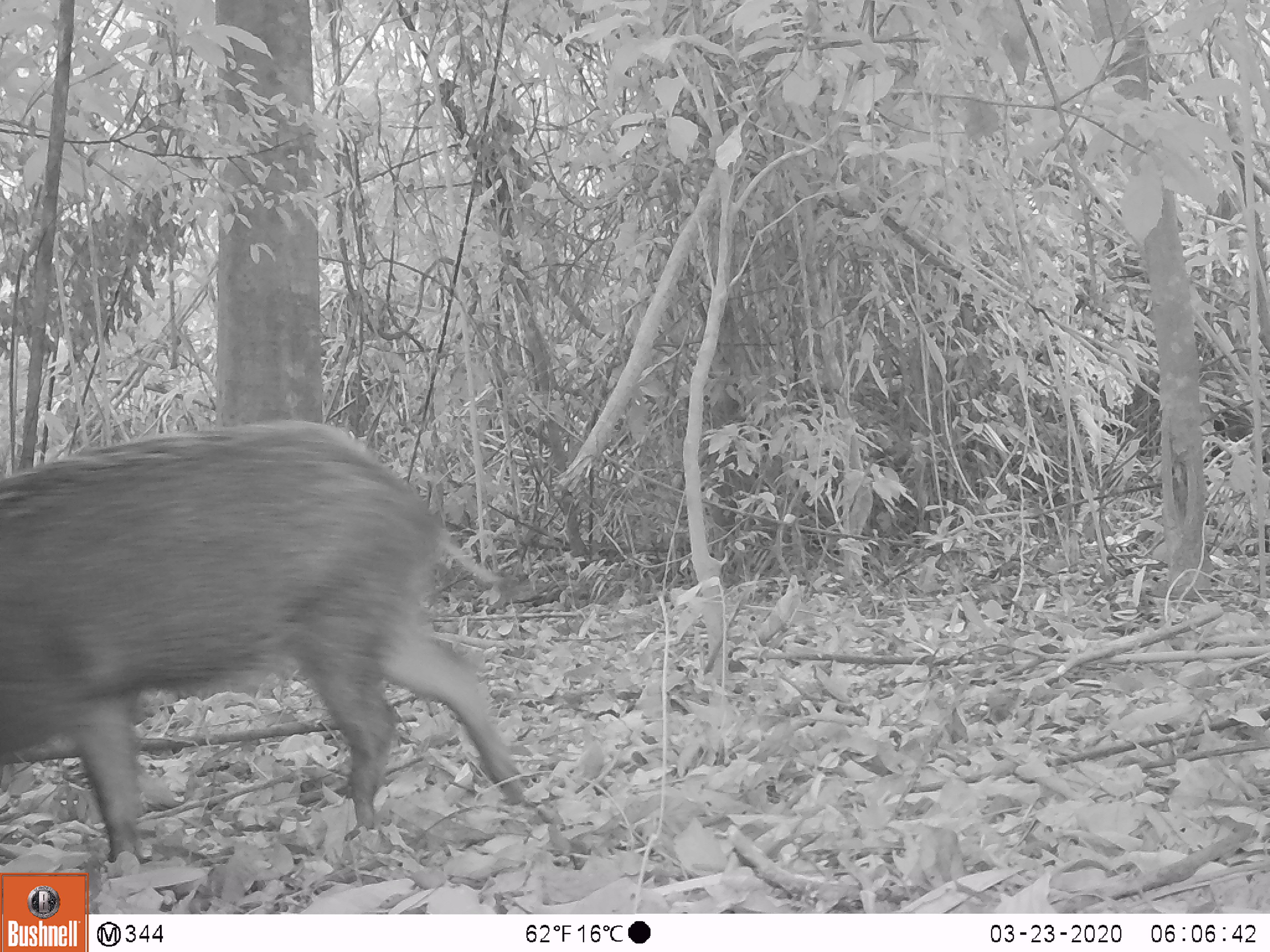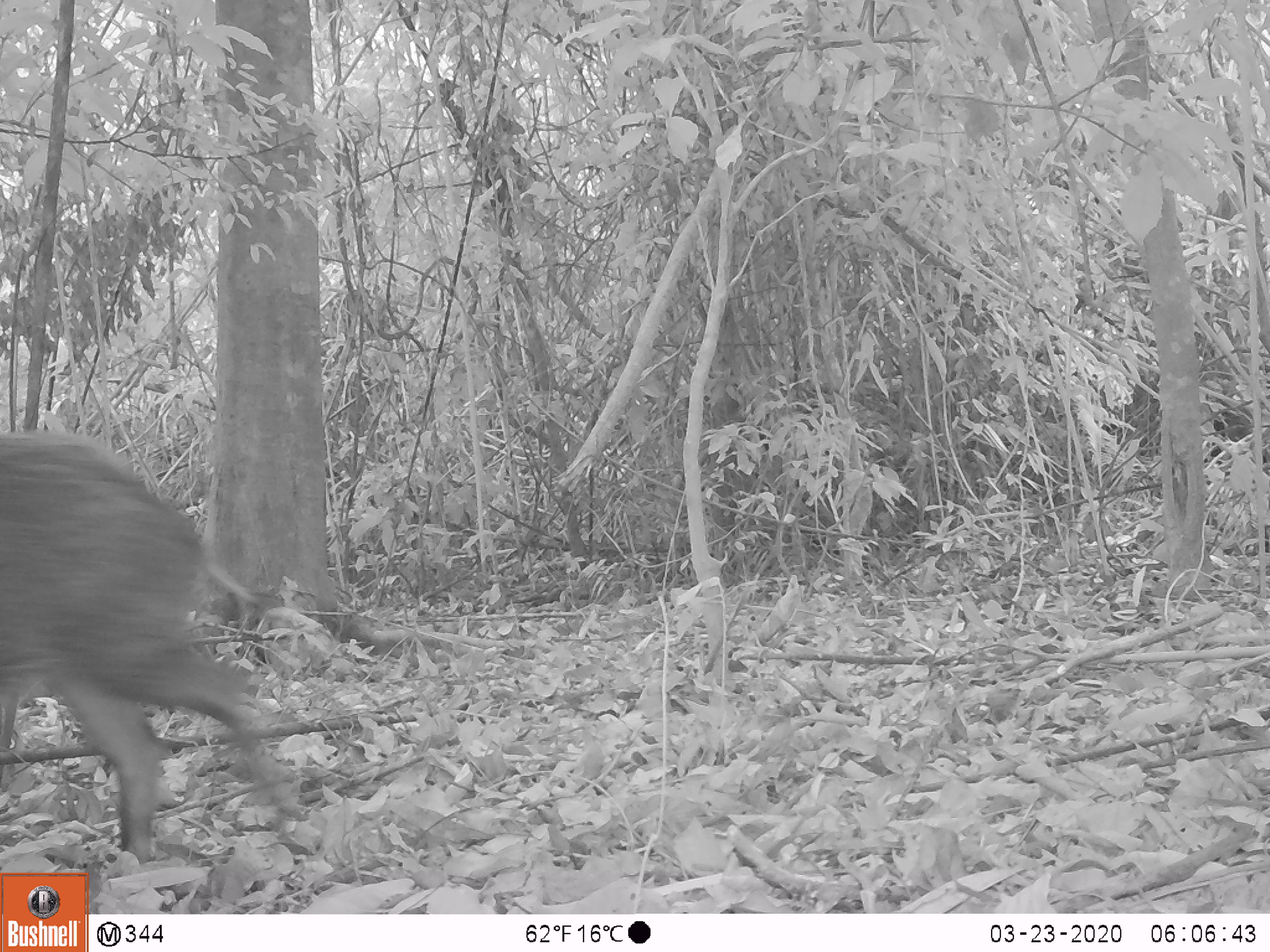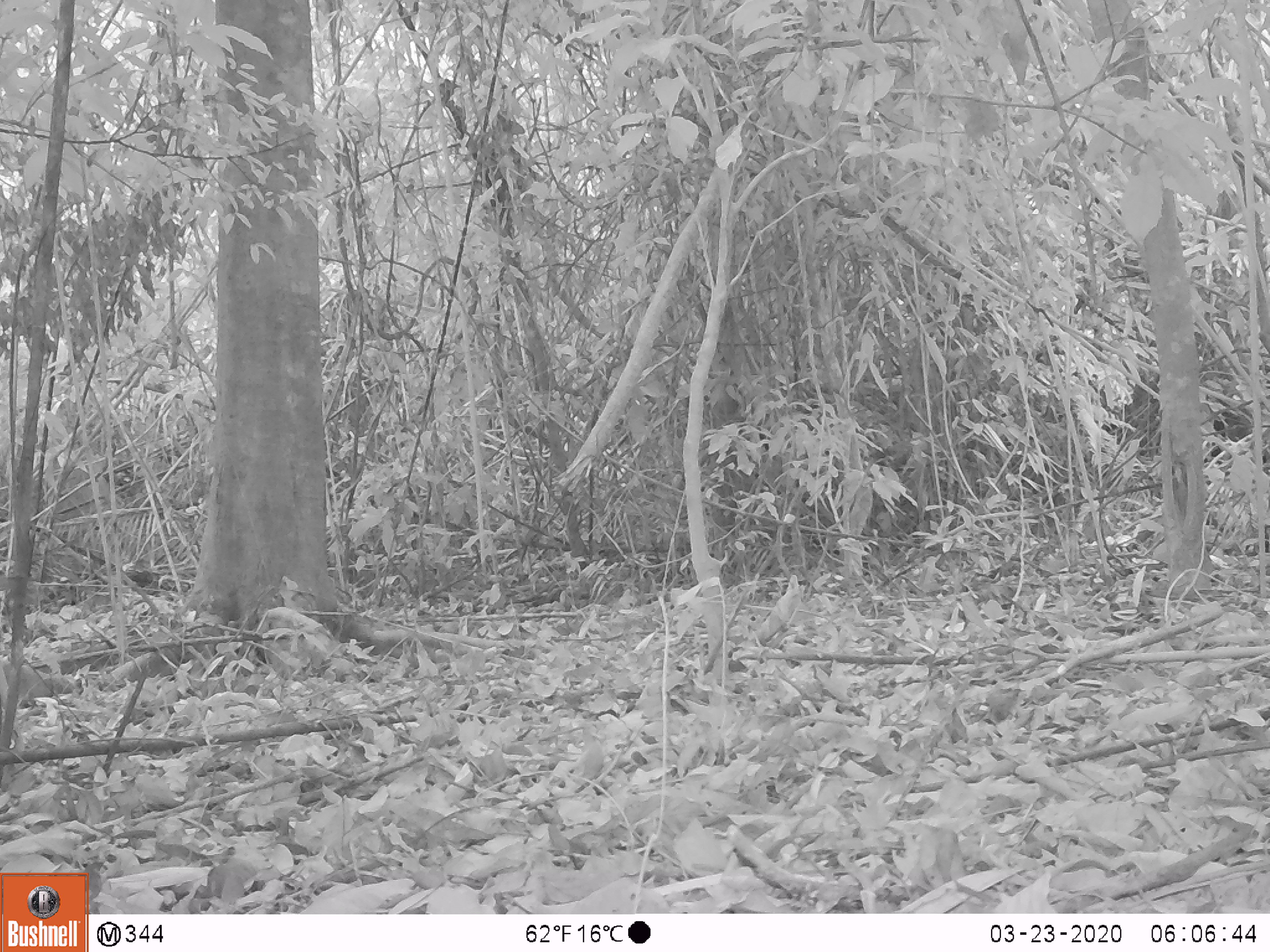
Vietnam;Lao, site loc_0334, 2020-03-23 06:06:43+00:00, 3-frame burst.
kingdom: Animalia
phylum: Chordata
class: Mammalia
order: Artiodactyla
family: Suidae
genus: Sus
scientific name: Sus scrofa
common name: eurasian wild pig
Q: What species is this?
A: Eurasian wild pig (Sus scrofa).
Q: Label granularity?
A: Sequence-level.